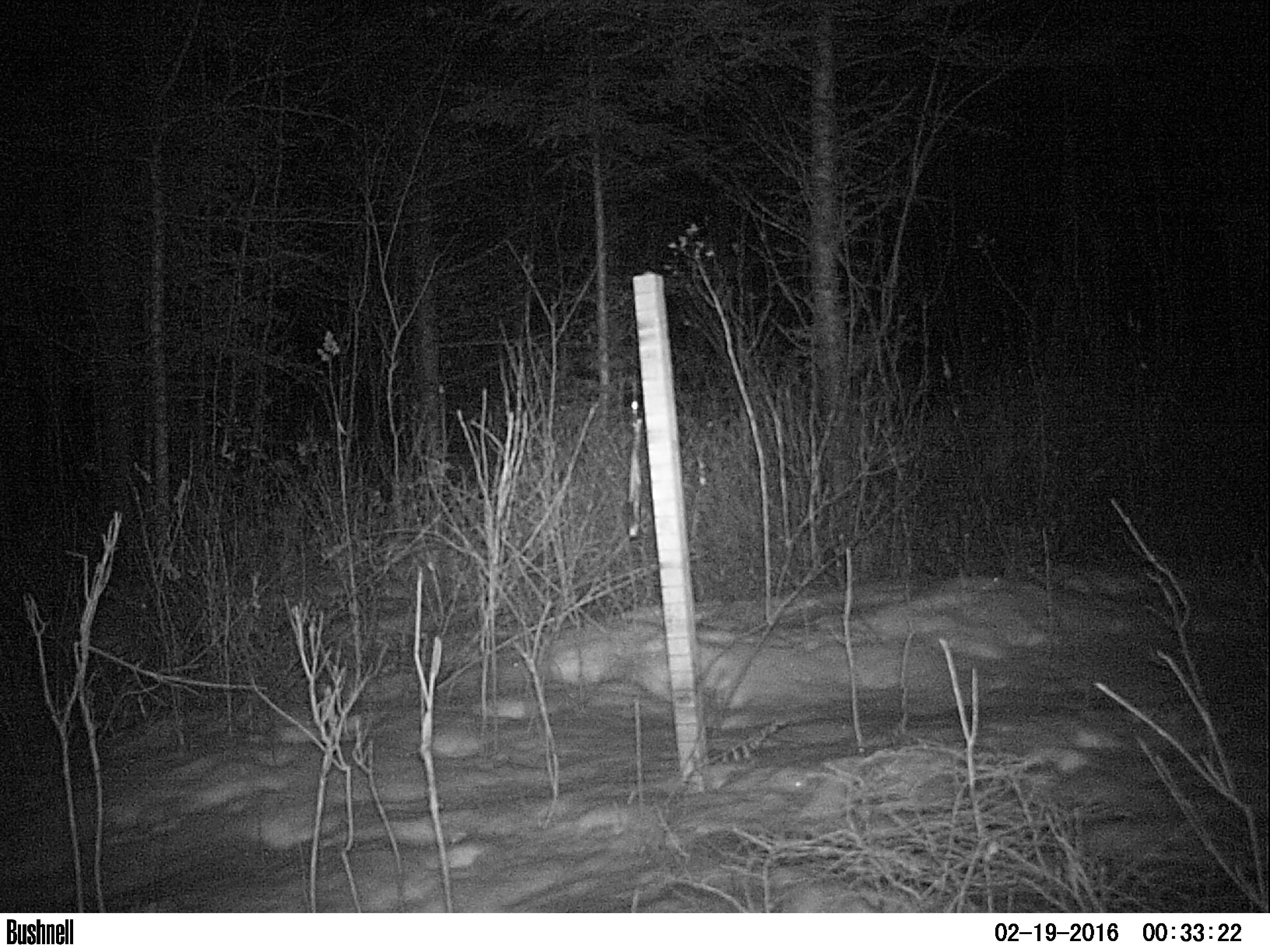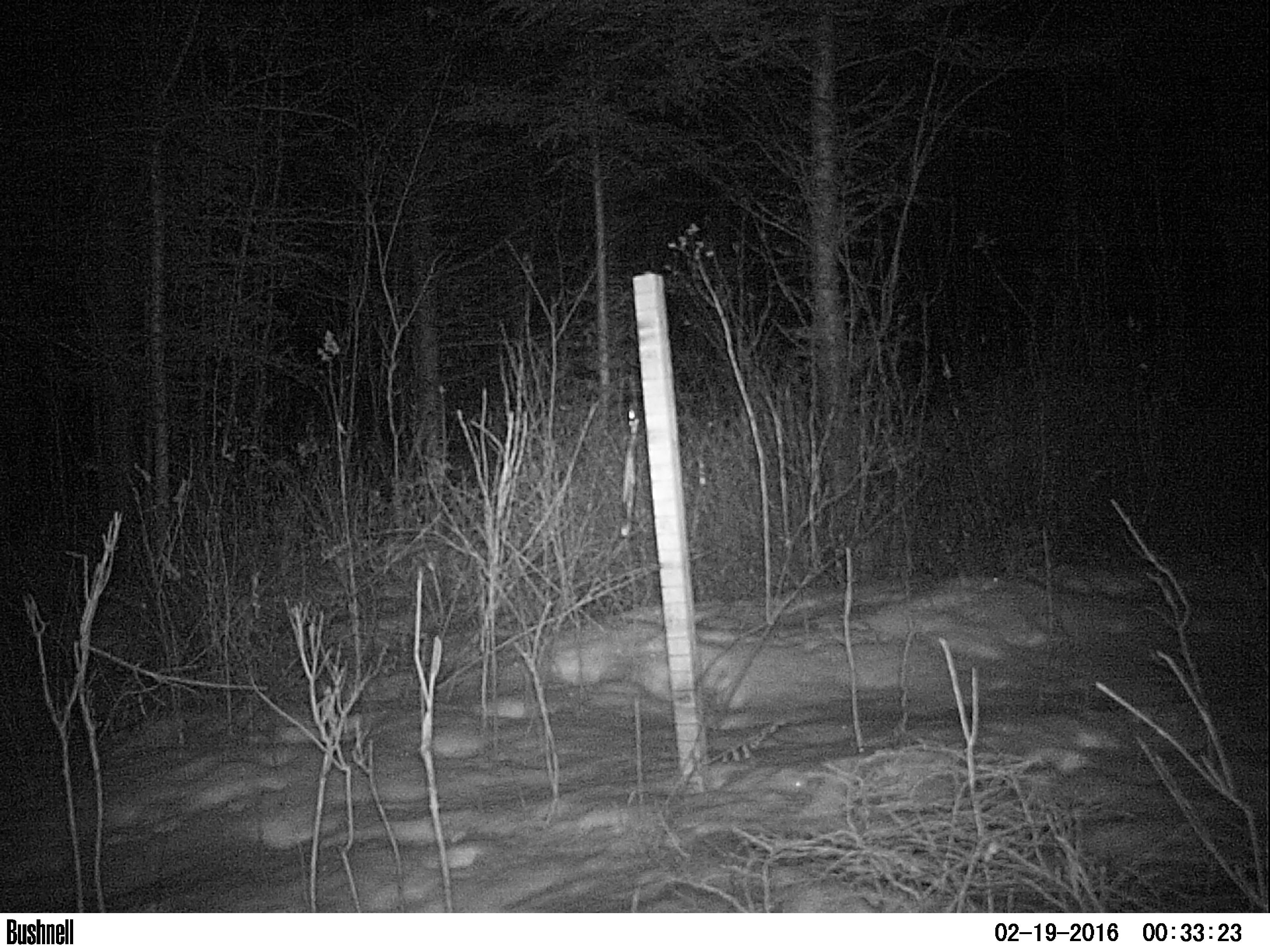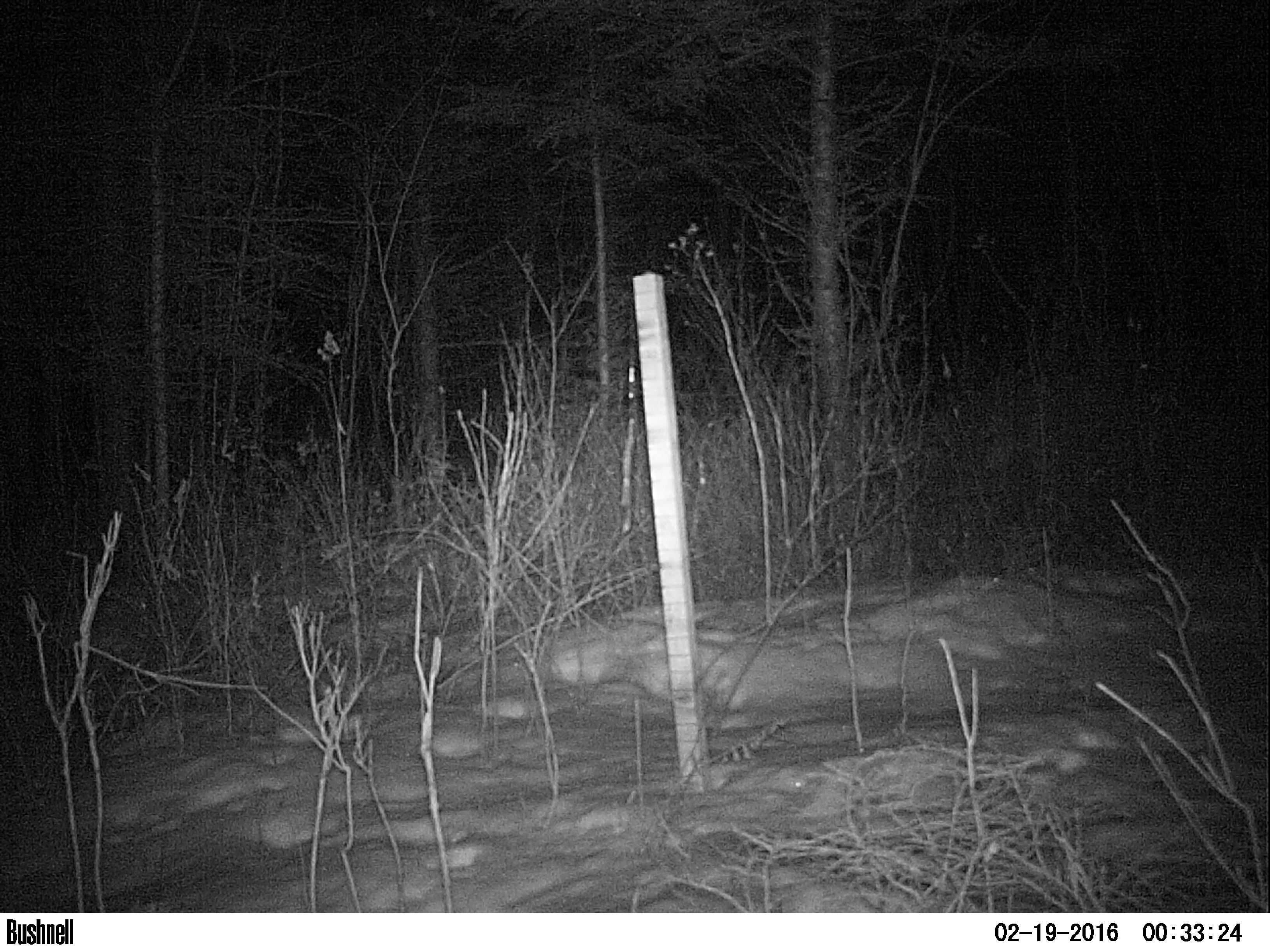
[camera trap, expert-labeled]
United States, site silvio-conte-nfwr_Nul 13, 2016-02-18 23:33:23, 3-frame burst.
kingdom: Animalia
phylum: Chordata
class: Mammalia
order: Lagomorpha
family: Leporidae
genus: Lepus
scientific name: Lepus americanus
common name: snowshoe hare